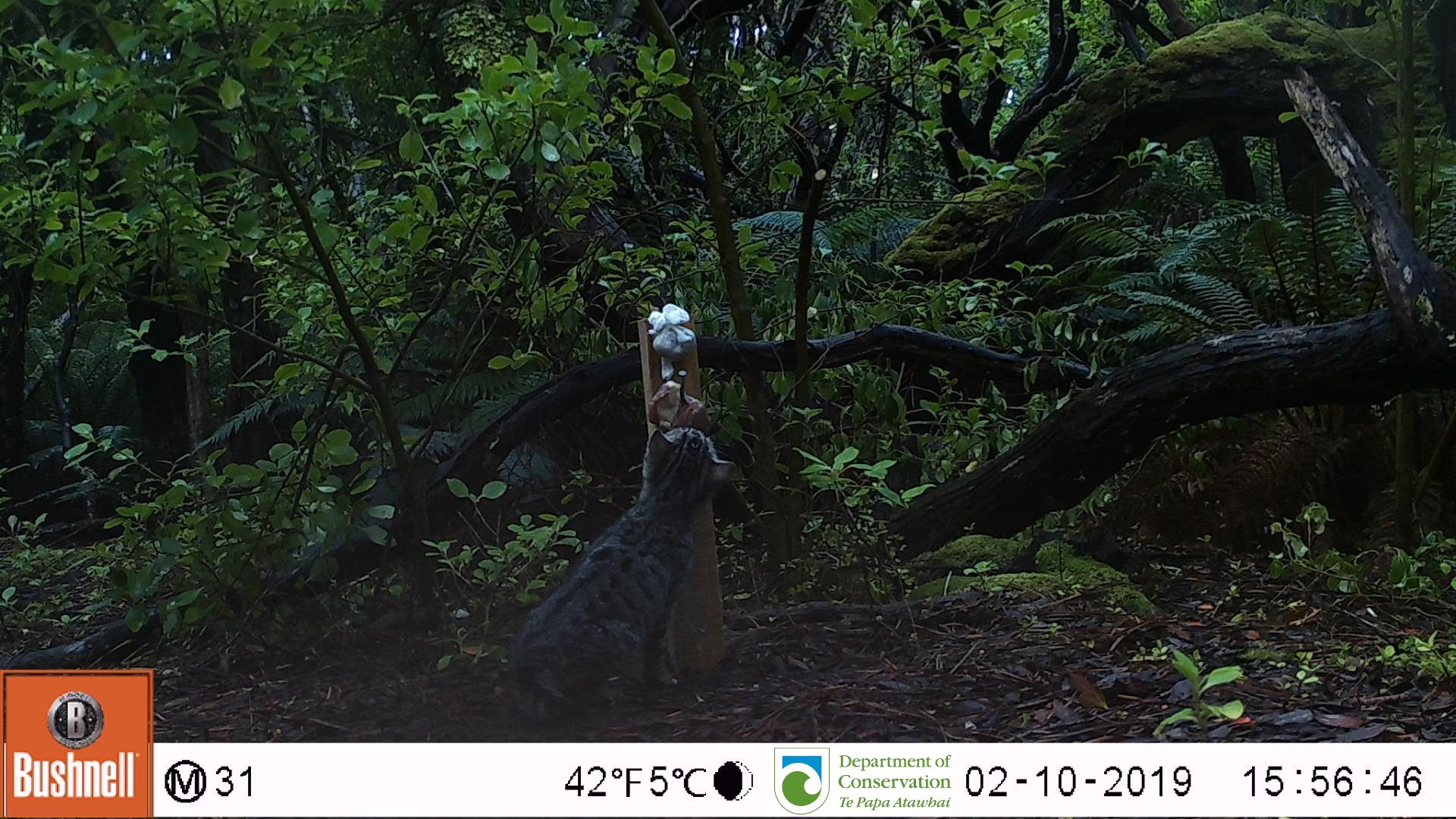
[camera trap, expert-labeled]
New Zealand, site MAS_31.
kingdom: Animalia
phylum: Chordata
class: Mammalia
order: Carnivora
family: Felidae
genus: Felis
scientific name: Felis catus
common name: domestic cat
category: cat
Cat (domestic cat) (Felis catus).